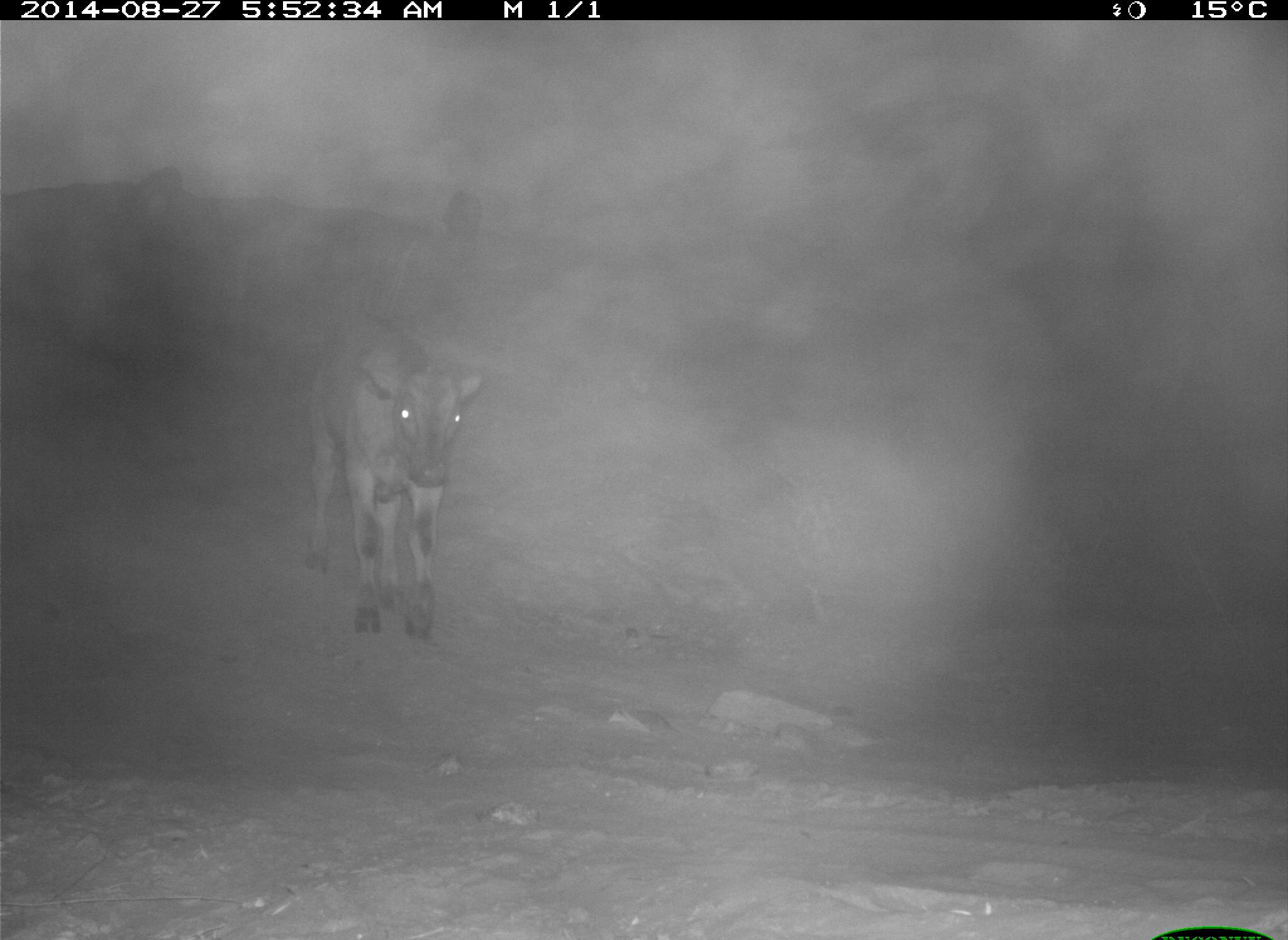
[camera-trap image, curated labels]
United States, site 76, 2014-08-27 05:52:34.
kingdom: Animalia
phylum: Chordata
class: Mammalia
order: Artiodactyla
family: Bovidae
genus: Bos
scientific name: Bos taurus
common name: cow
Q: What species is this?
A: Cow (Bos taurus).